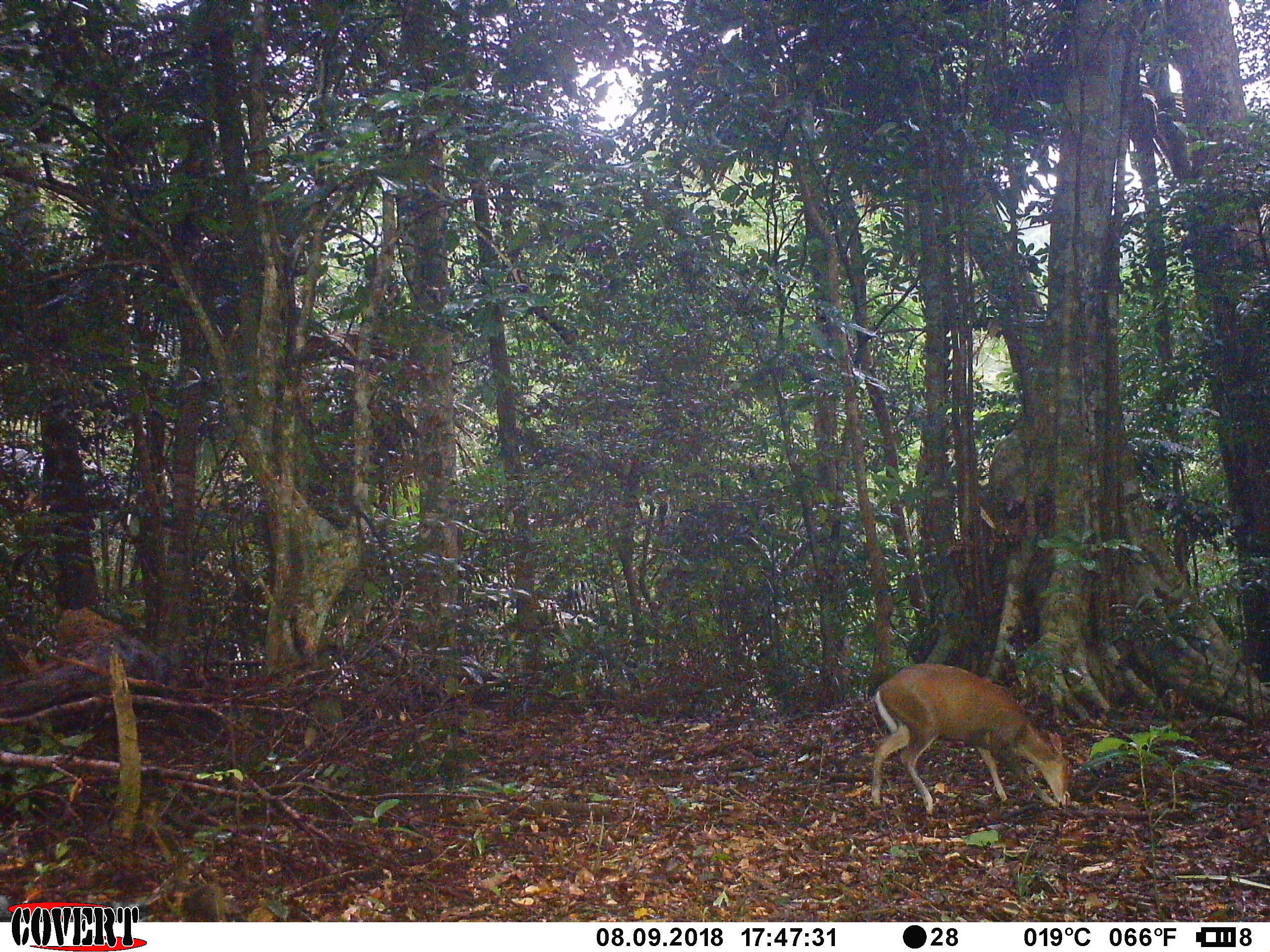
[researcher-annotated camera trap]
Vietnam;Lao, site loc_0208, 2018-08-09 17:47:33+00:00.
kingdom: Animalia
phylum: Chordata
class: Mammalia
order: Artiodactyla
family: Cervidae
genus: Muntiacus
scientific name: Muntiacus rooseveltorum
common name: roosevelt's muntjac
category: roosevelts muntjac group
Roosevelts muntjac group (roosevelt's muntjac) (Muntiacus rooseveltorum). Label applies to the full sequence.